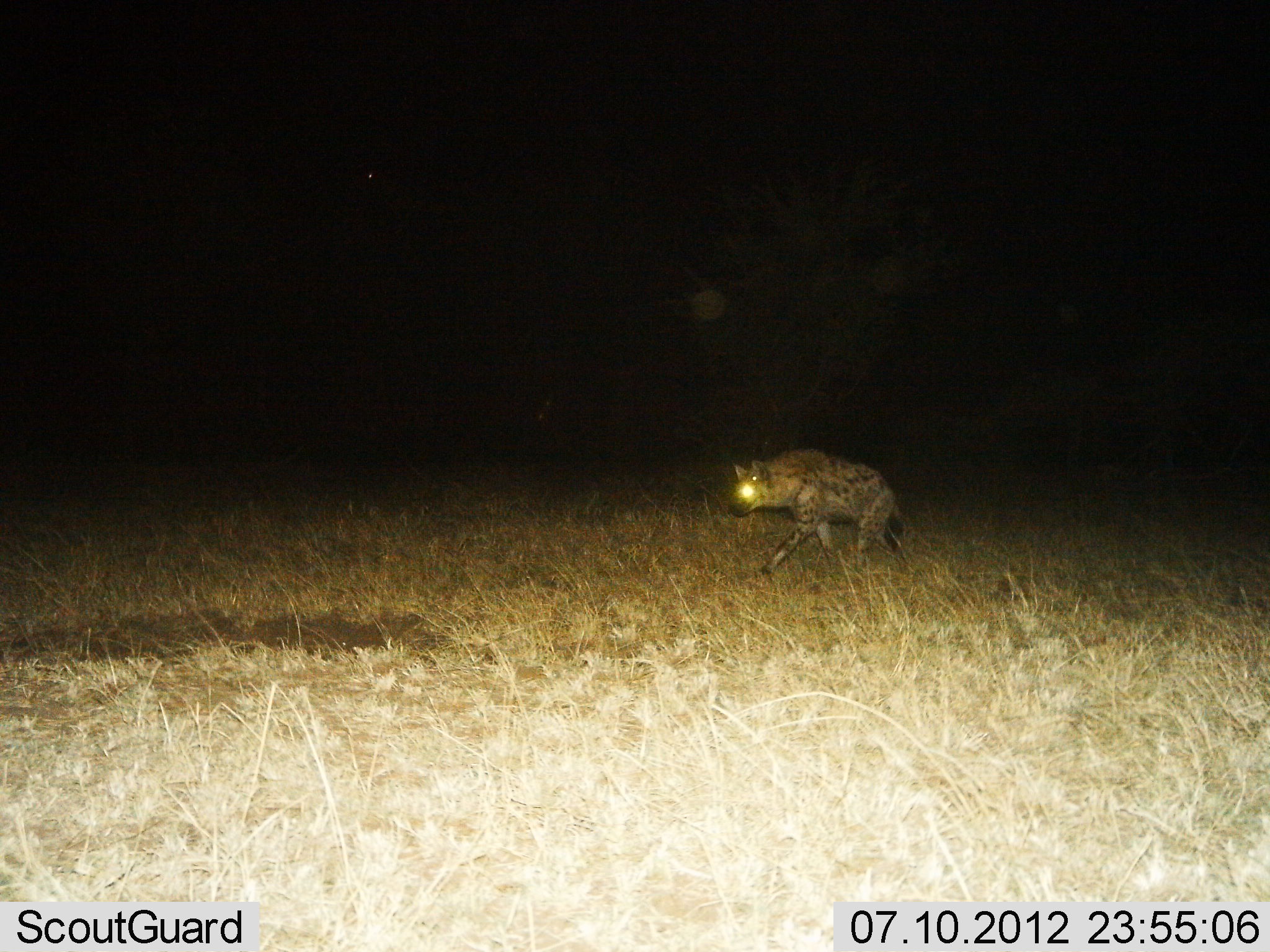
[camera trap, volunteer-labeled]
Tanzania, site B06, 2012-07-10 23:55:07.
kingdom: Animalia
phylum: Chordata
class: Mammalia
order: Carnivora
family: Hyaenidae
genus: Crocuta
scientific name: Crocuta crocuta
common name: spotted hyena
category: hyenaspotted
Hyenaspotted (spotted hyena) (Crocuta crocuta), count 1. Behavior (volunteer vote fractions): standing 0%, resting 0%, moving 100%, interacting 0%. Young present (vote fraction): 0%. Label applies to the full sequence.